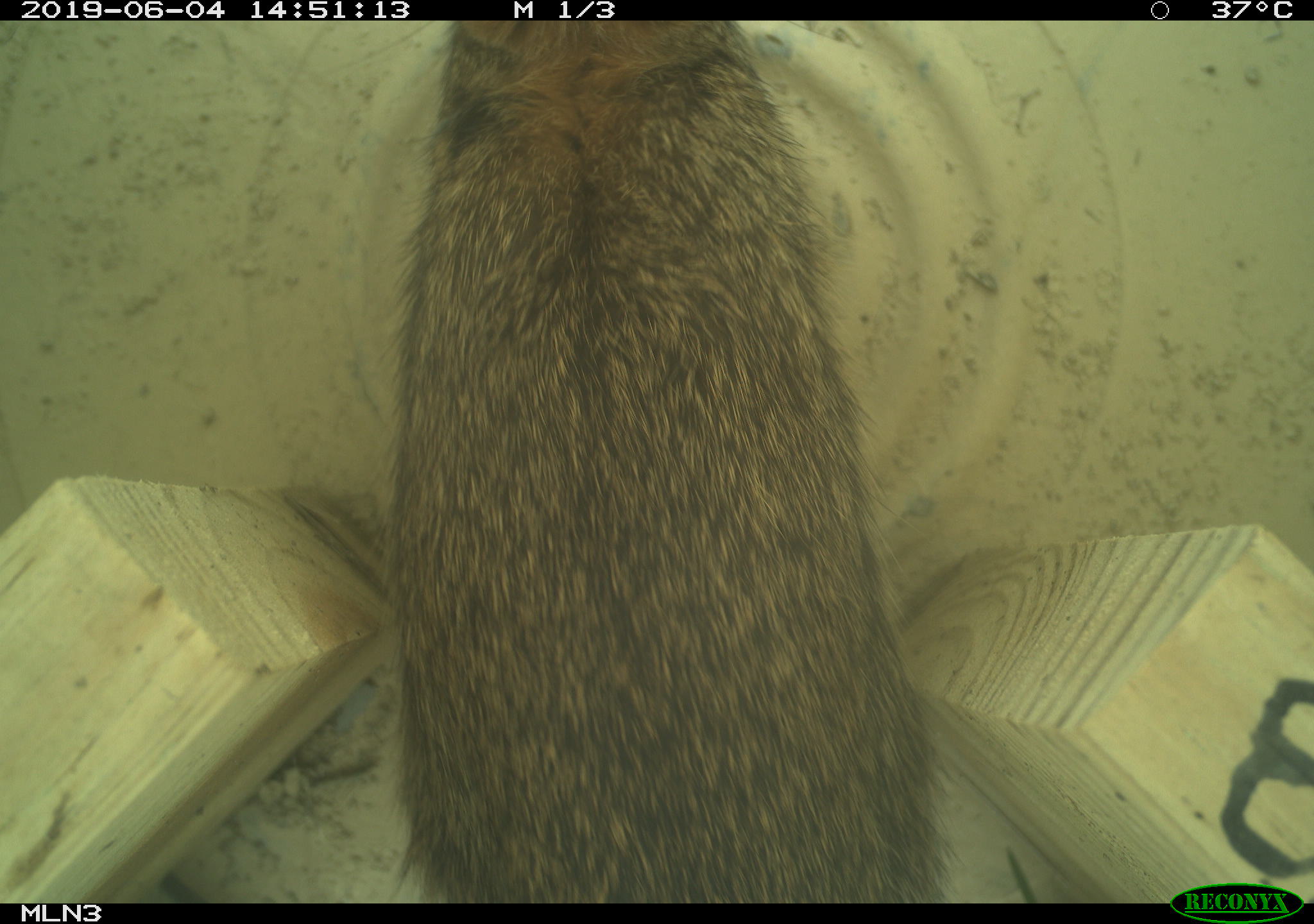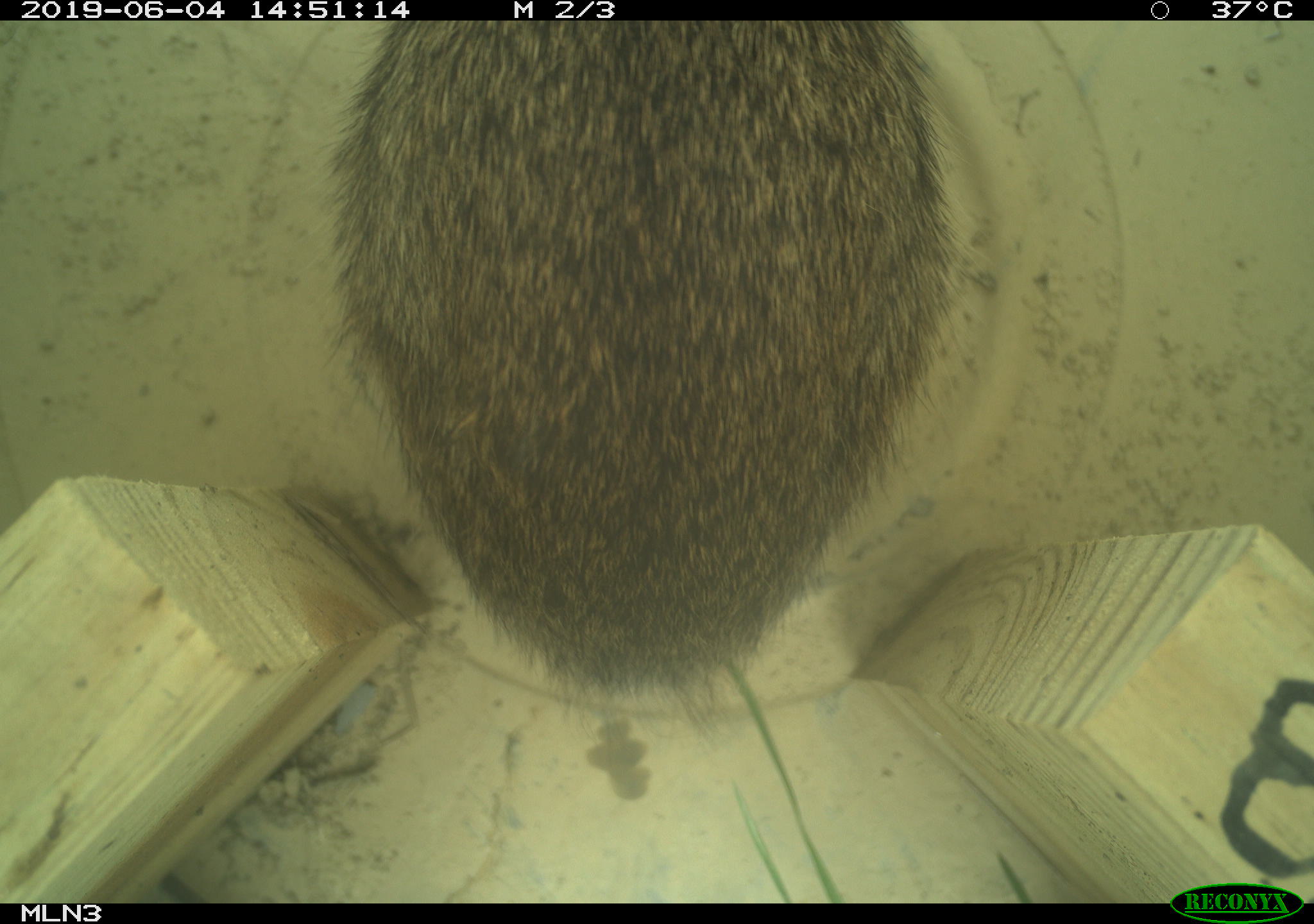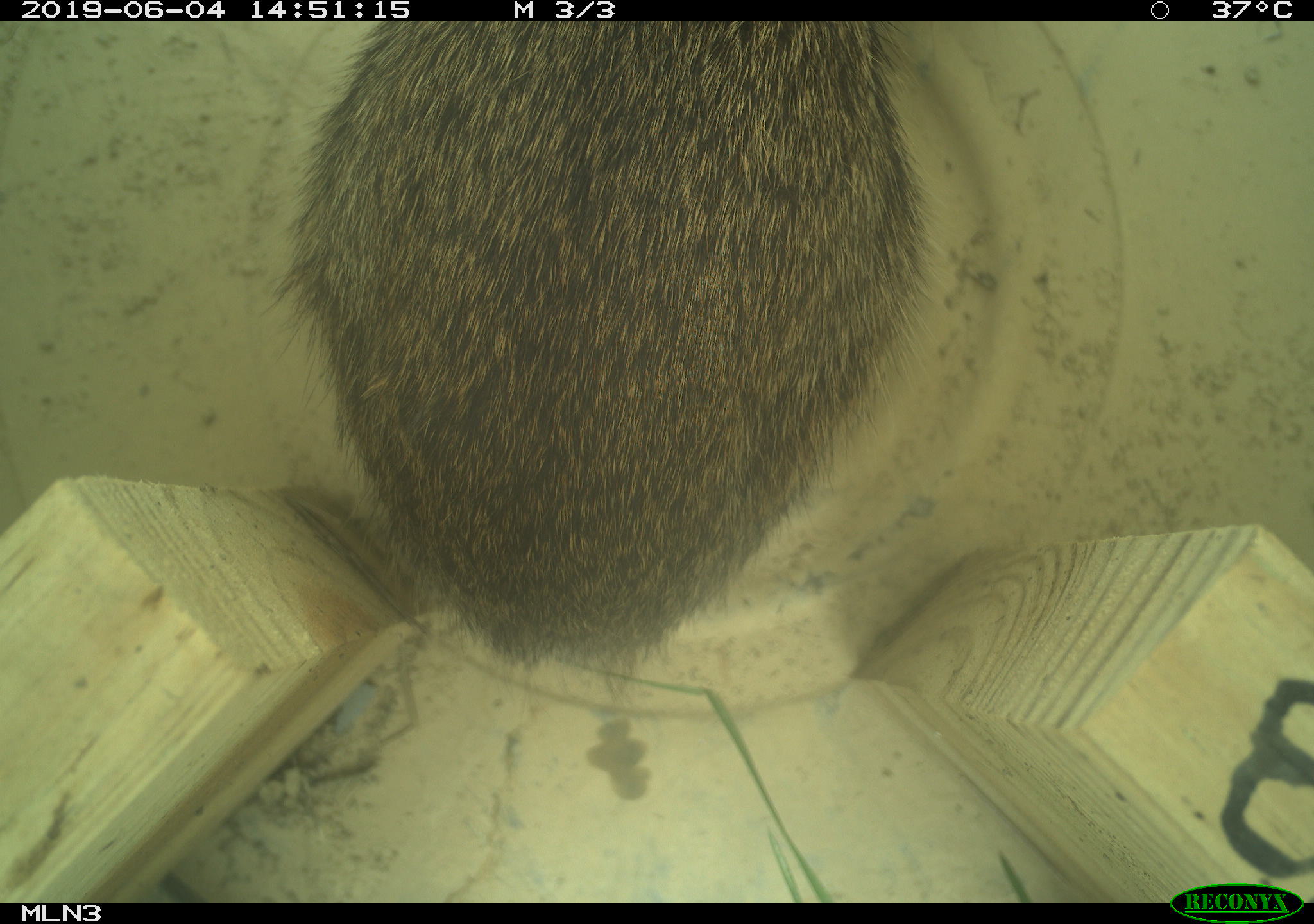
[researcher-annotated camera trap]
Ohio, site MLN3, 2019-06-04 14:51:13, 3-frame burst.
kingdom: Animalia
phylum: Chordata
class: Mammalia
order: Lagomorpha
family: Leporidae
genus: Sylvilagus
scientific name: Sylvilagus floridanus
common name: eastern cottontail